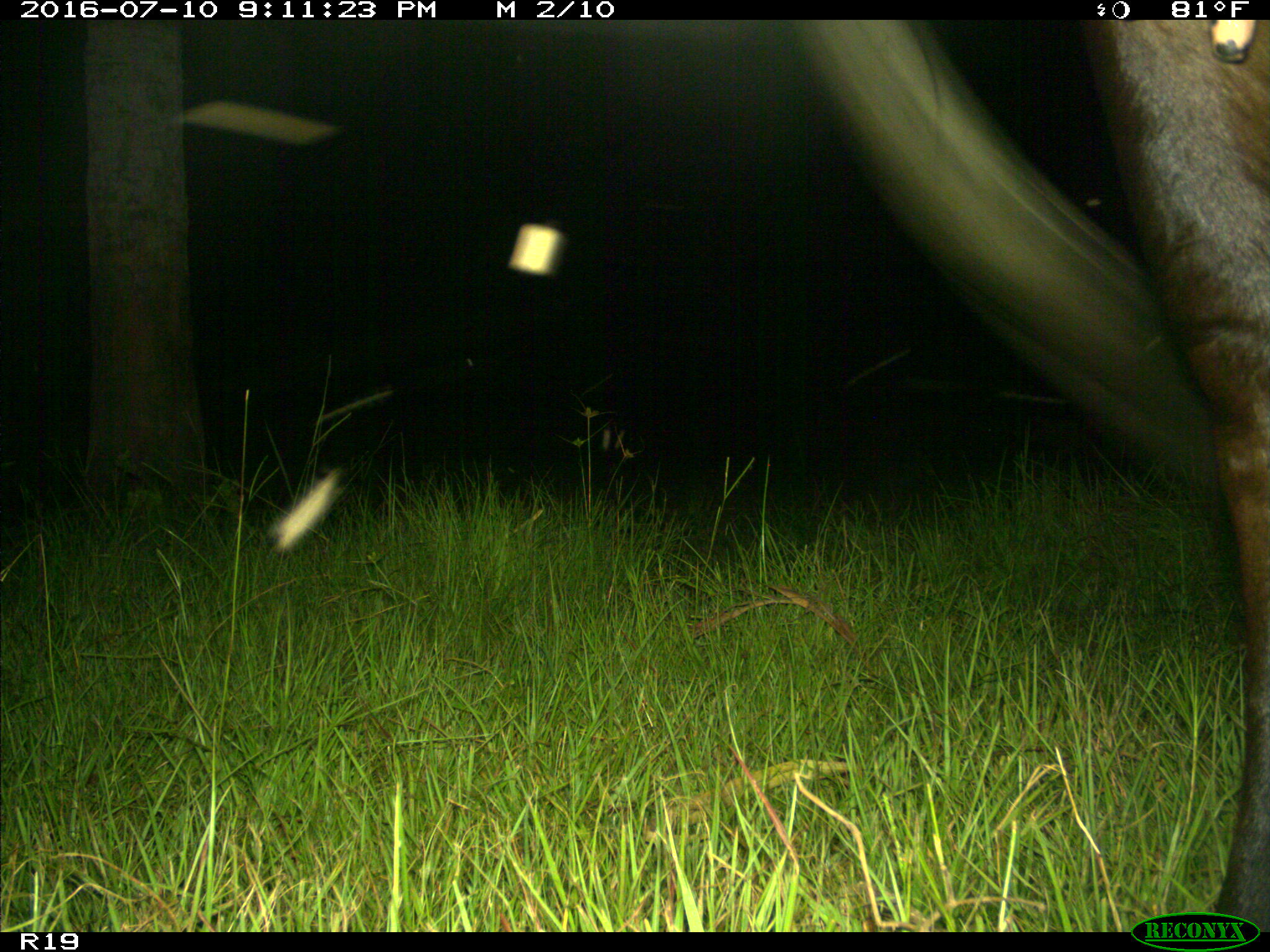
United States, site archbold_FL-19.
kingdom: Animalia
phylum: Chordata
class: Mammalia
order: Artiodactyla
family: Bovidae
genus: Bos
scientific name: Bos taurus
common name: domestic cow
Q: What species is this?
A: Bos taurus (domestic cow).